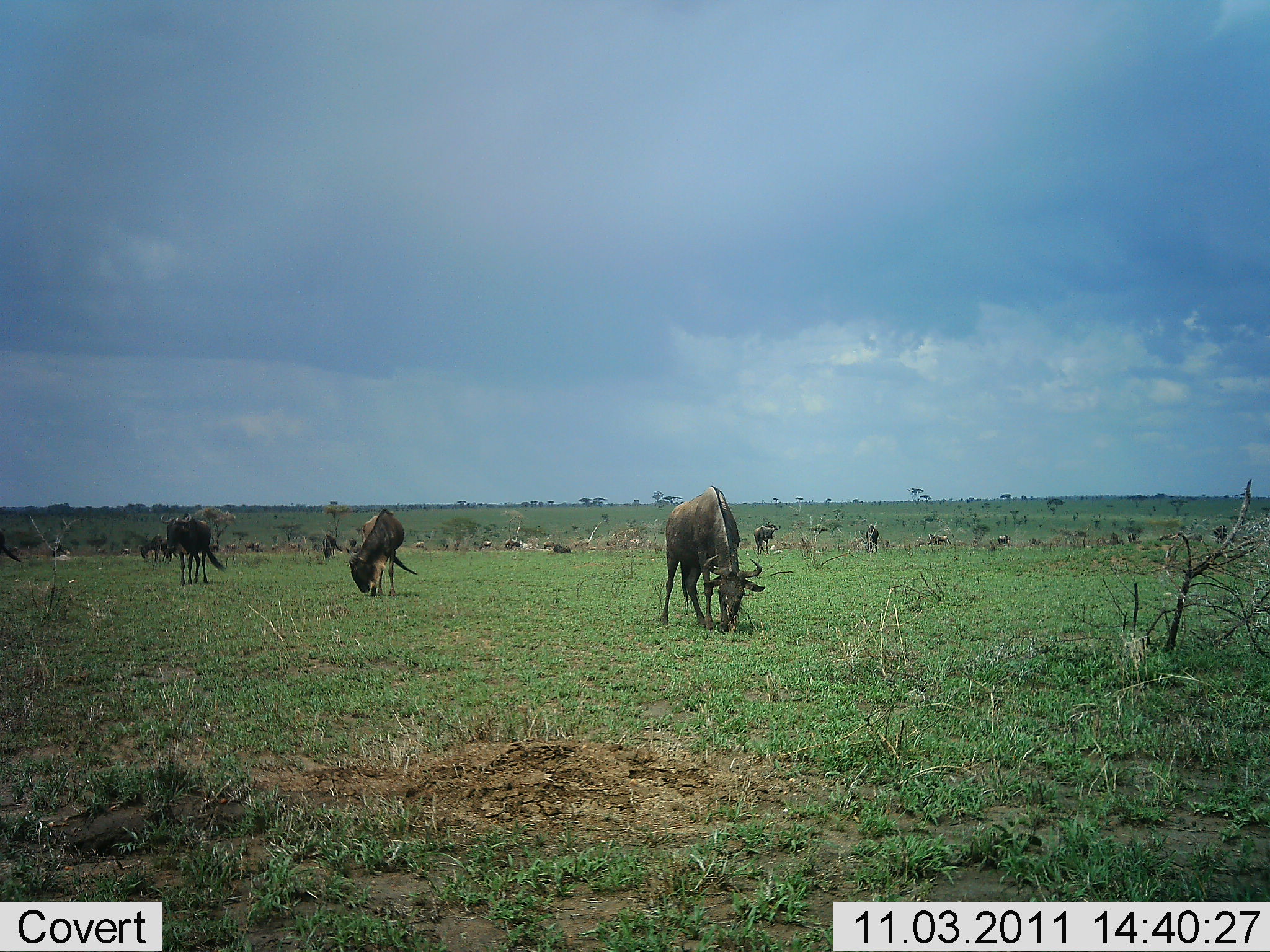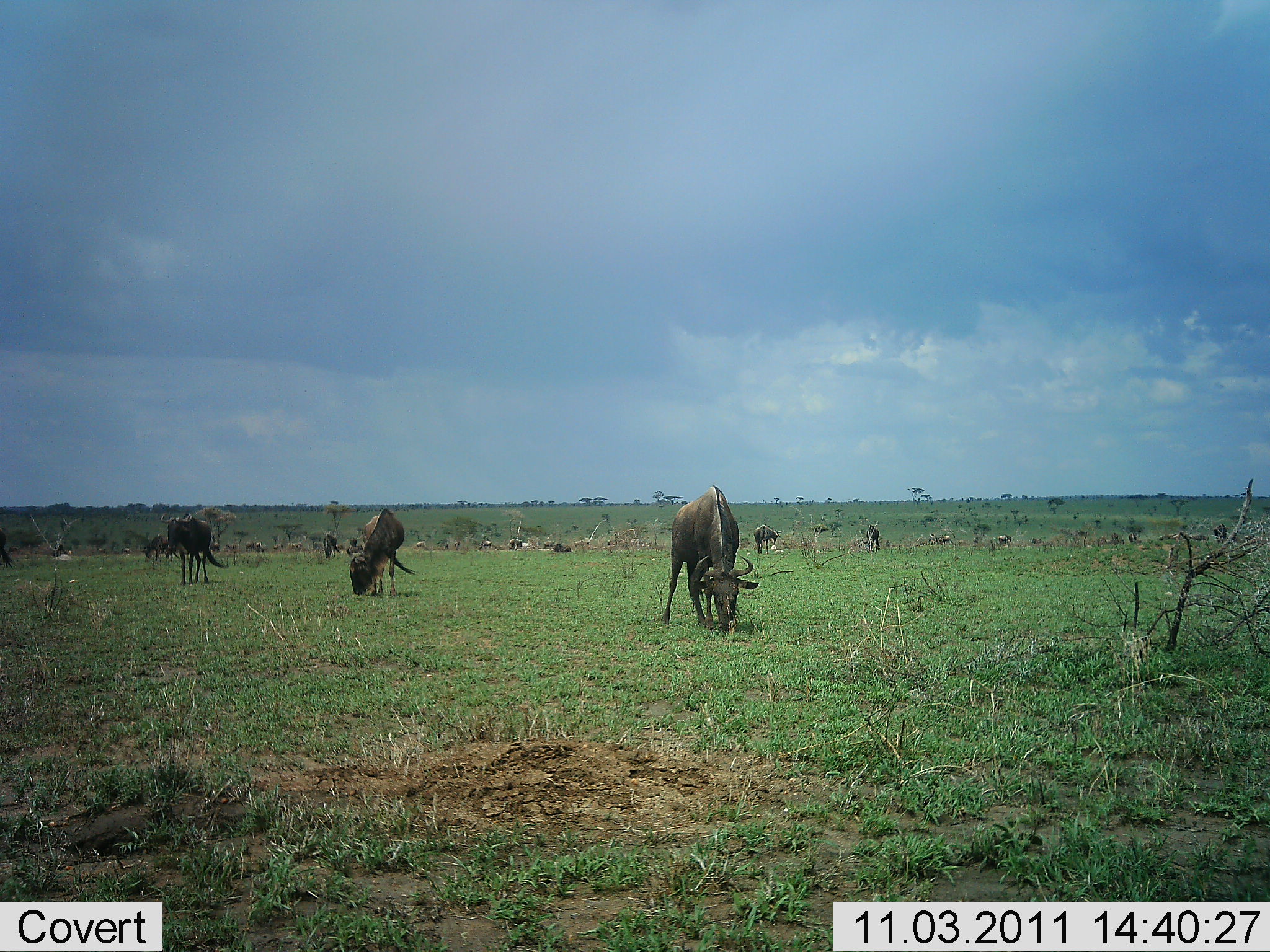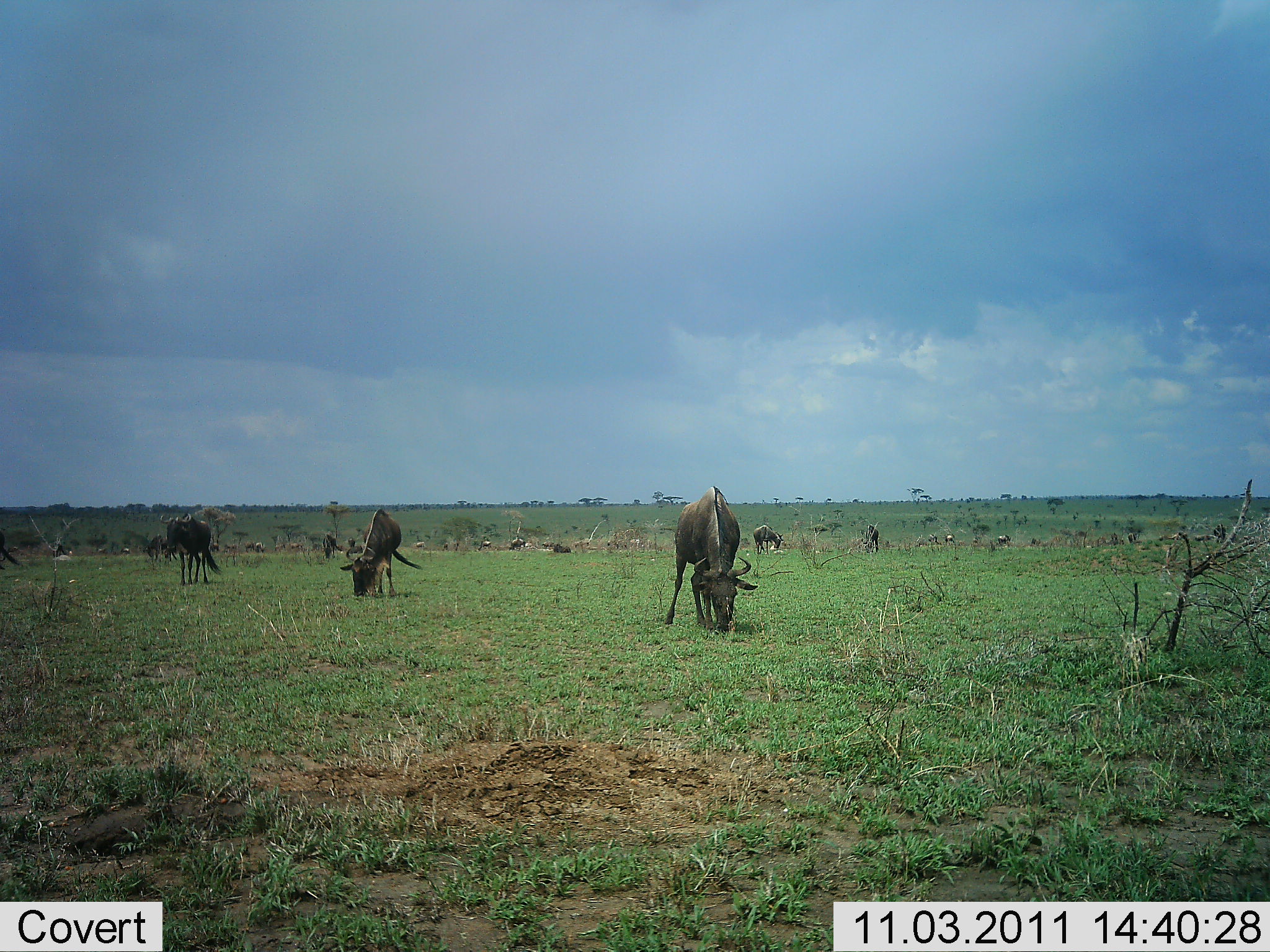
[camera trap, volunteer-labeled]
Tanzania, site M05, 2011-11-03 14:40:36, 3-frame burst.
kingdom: Animalia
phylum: Chordata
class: Mammalia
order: Artiodactyla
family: Bovidae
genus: Connochaetes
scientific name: Connochaetes taurinus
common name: blue wildebeest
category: wildebeest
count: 11-50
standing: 29%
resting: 0%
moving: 7%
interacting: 0%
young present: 0%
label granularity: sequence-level